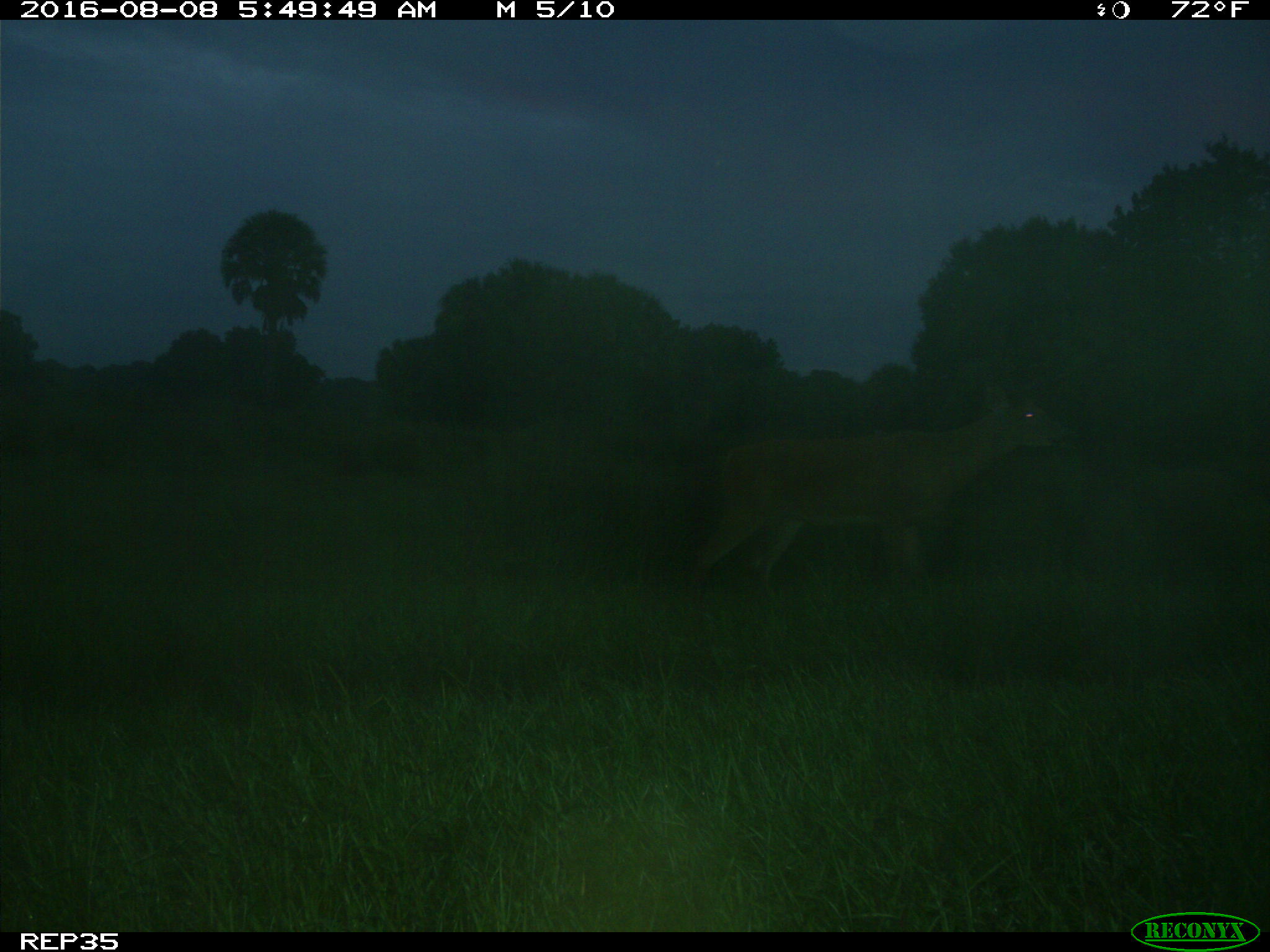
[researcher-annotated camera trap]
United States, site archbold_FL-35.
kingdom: Animalia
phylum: Chordata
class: Mammalia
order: Artiodactyla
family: Cervidae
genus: Odocoileus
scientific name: Odocoileus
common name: deer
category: unidentified deer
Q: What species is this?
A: Unidentified deer (deer) (Odocoileus).